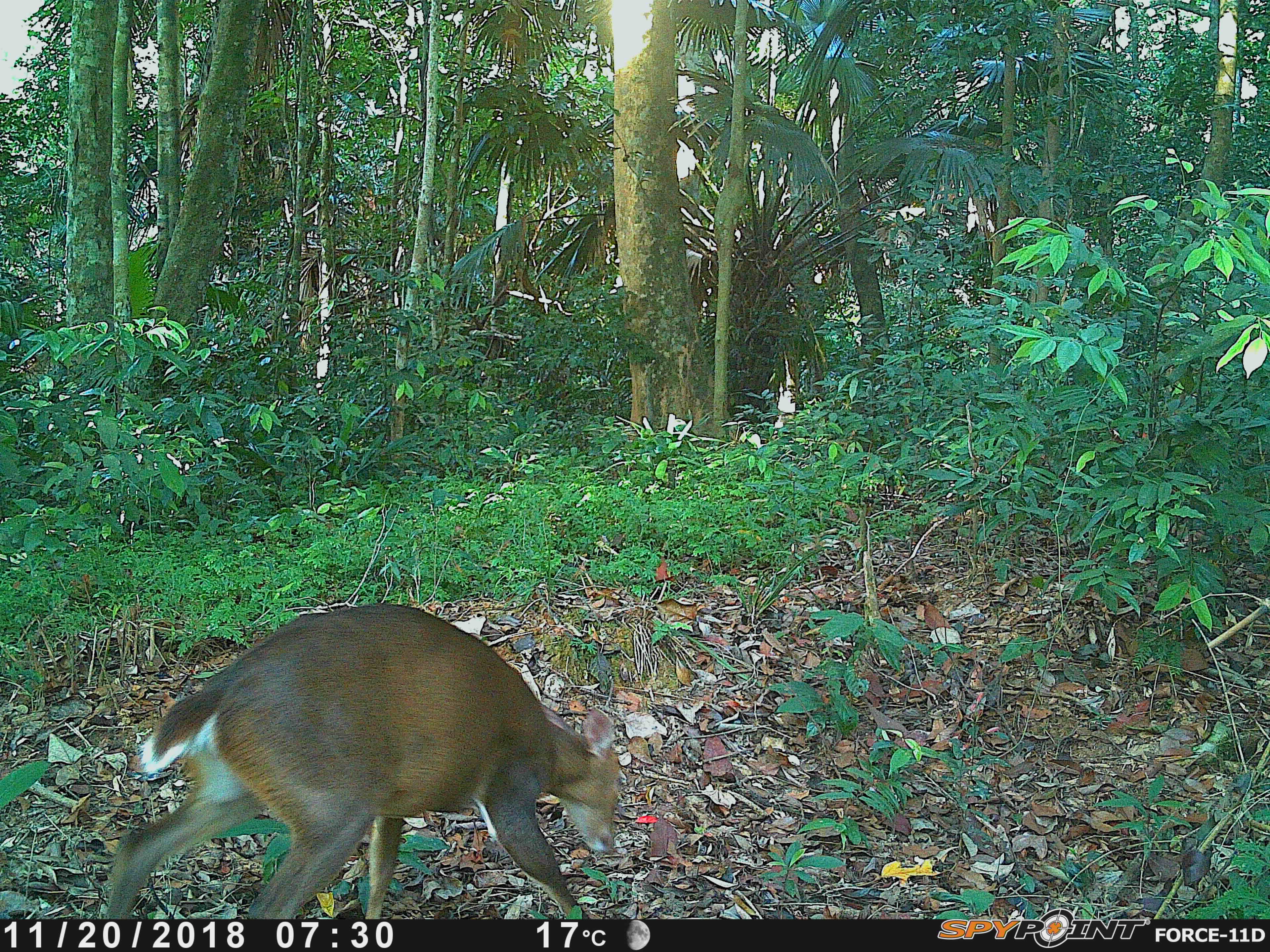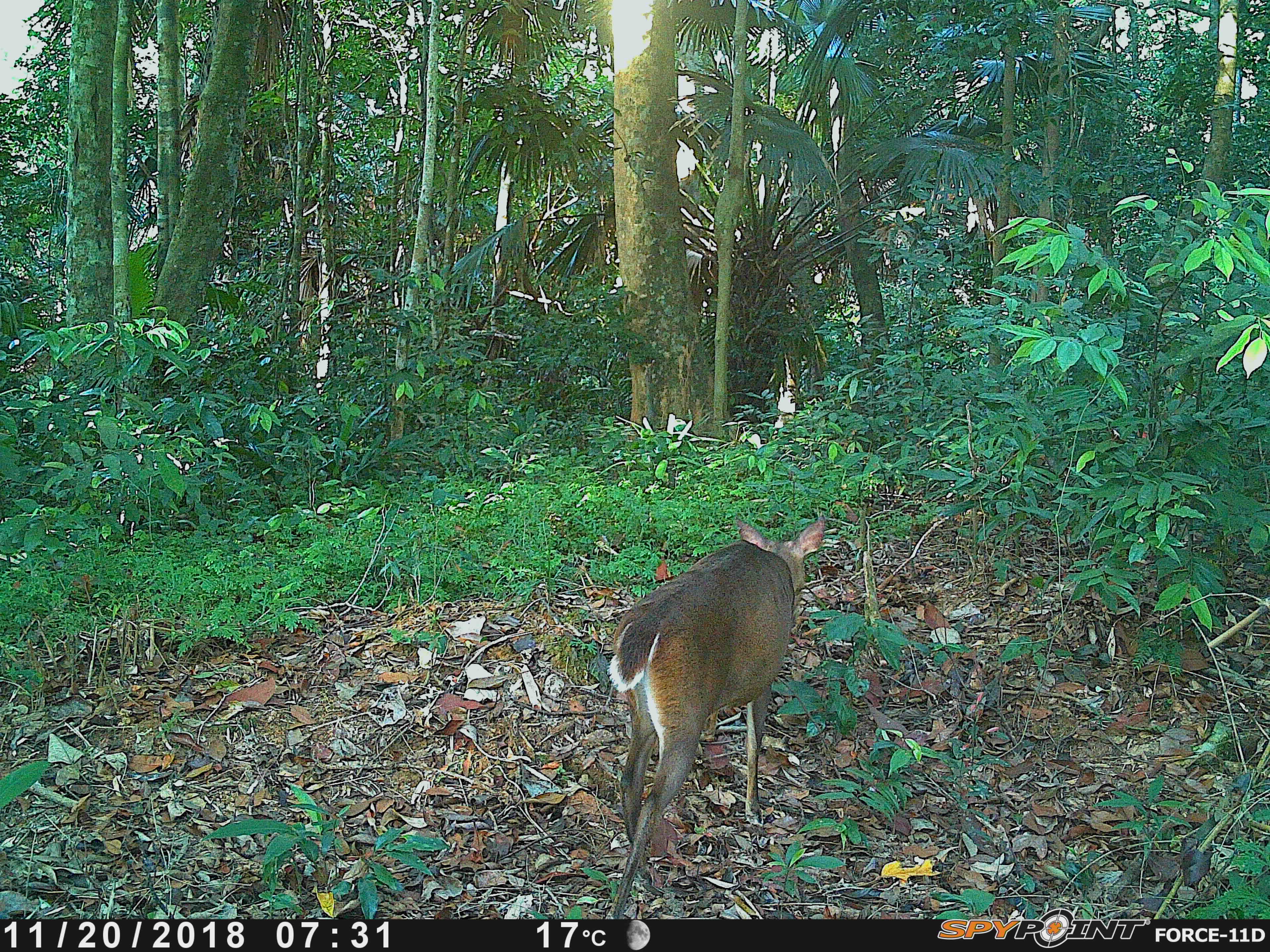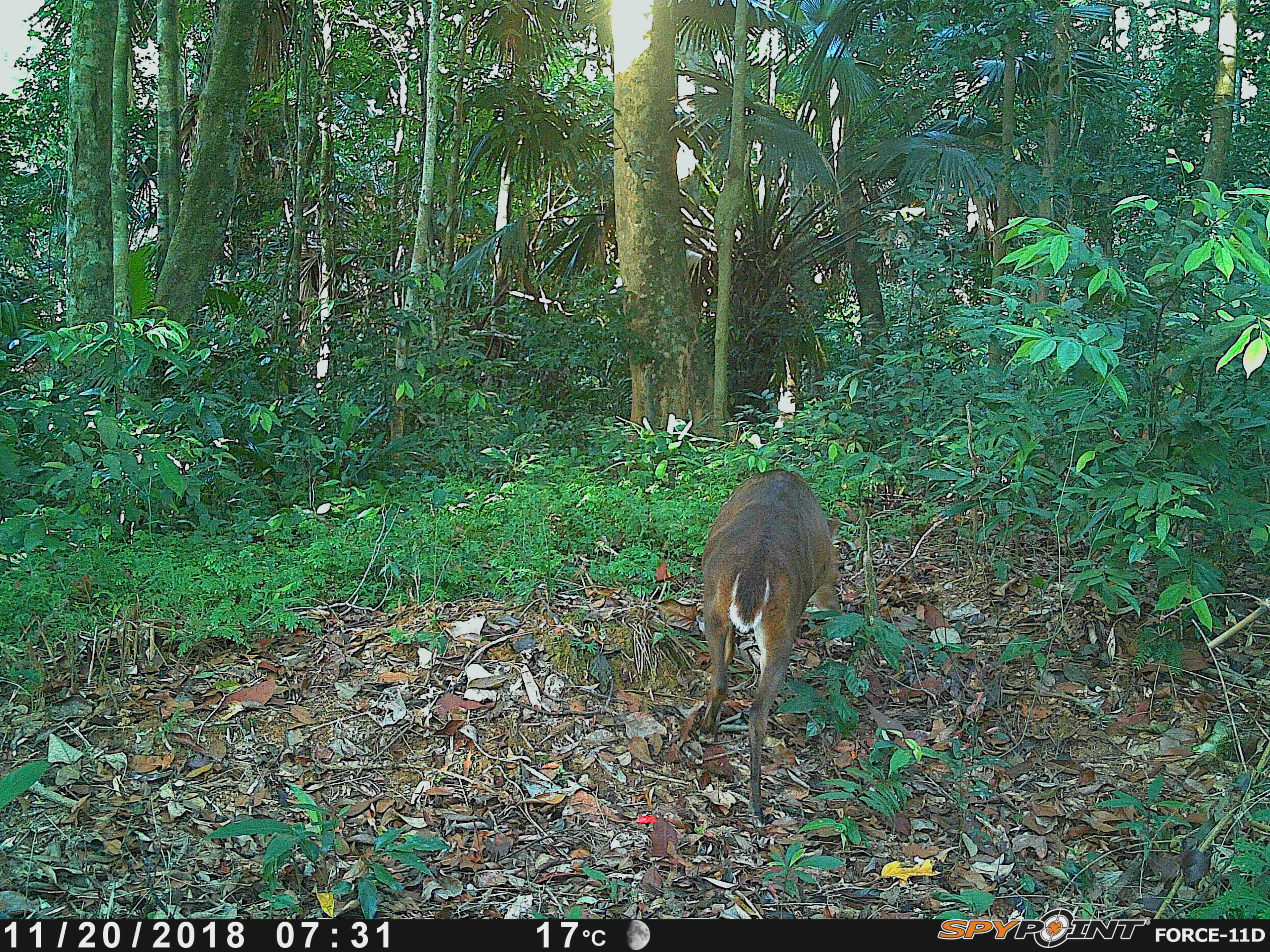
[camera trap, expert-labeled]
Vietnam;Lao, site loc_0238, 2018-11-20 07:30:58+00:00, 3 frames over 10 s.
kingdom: Animalia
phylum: Chordata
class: Mammalia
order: Artiodactyla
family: Cervidae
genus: Muntiacus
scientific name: Muntiacus vuquangensis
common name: large-antlered muntjac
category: large antlered muntjac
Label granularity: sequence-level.